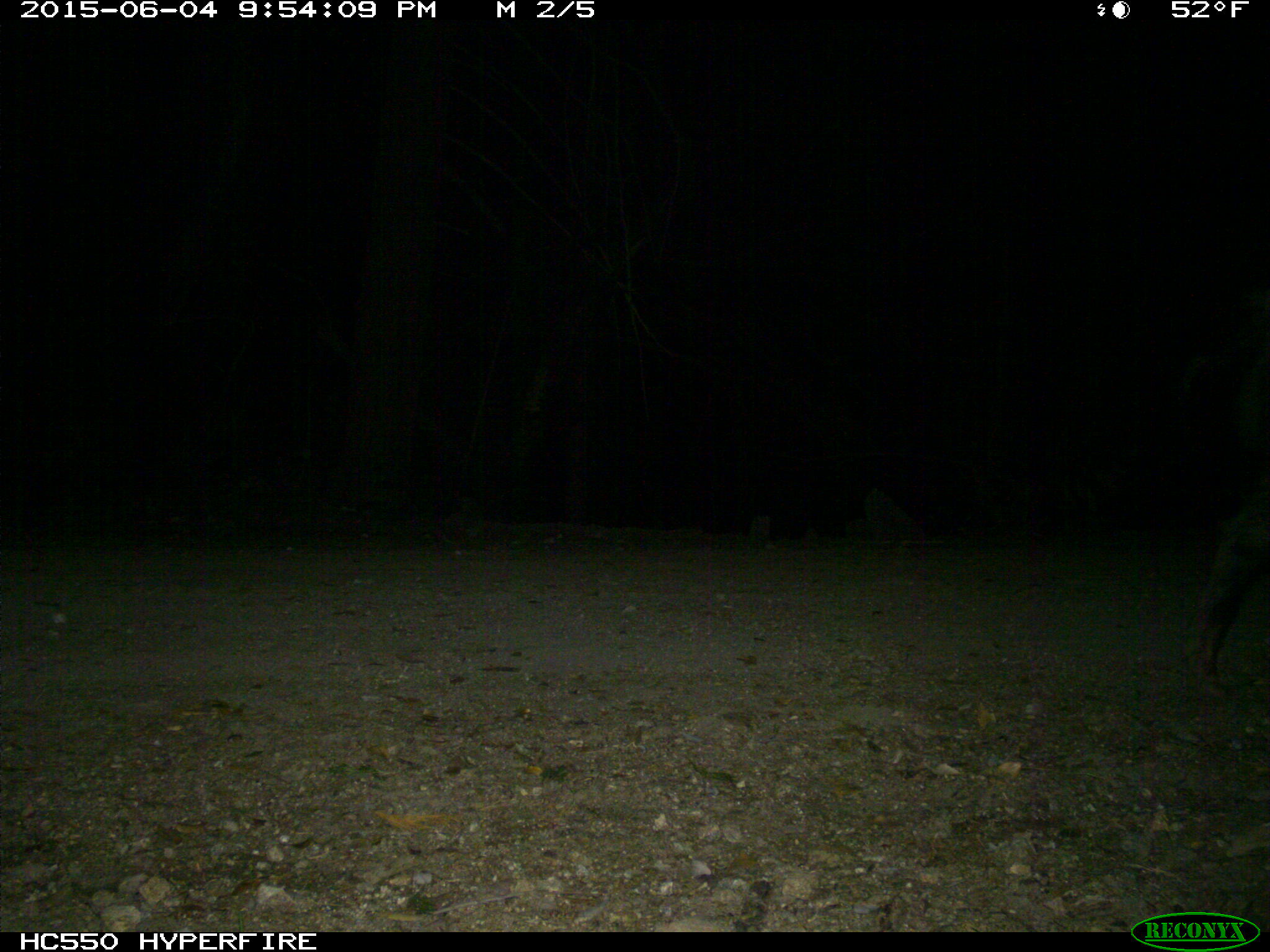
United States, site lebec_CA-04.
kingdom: Animalia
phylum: Chordata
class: Mammalia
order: Artiodactyla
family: Suidae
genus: Sus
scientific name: Sus scrofa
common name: wild boar